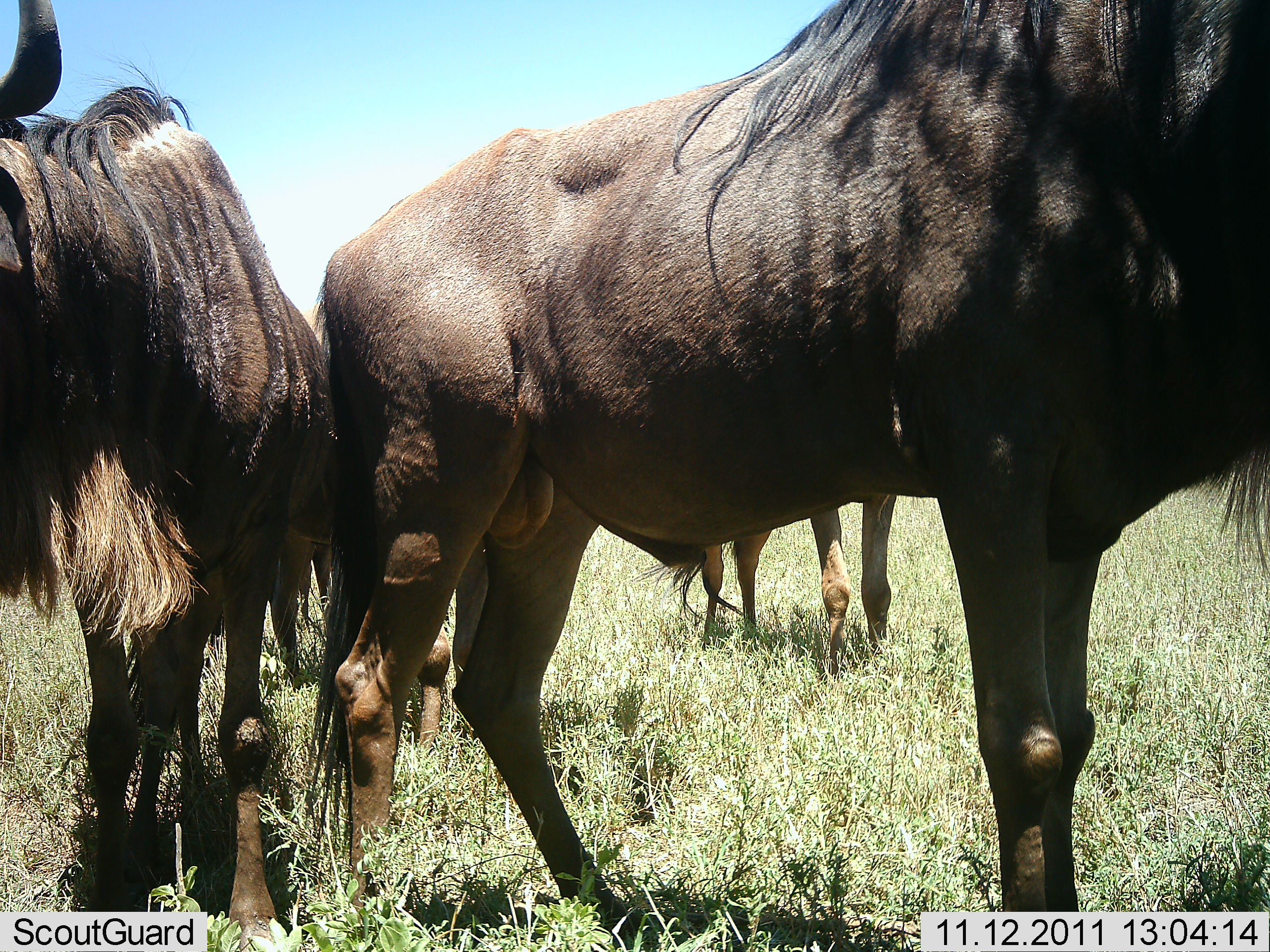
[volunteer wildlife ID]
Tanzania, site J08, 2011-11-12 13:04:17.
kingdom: Animalia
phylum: Chordata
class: Mammalia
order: Artiodactyla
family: Bovidae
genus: Connochaetes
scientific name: Connochaetes taurinus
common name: blue wildebeest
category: wildebeest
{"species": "wildebeest (blue wildebeest) (Connochaetes taurinus)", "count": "4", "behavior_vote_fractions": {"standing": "100%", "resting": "0%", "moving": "8%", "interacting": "0%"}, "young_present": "0%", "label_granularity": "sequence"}